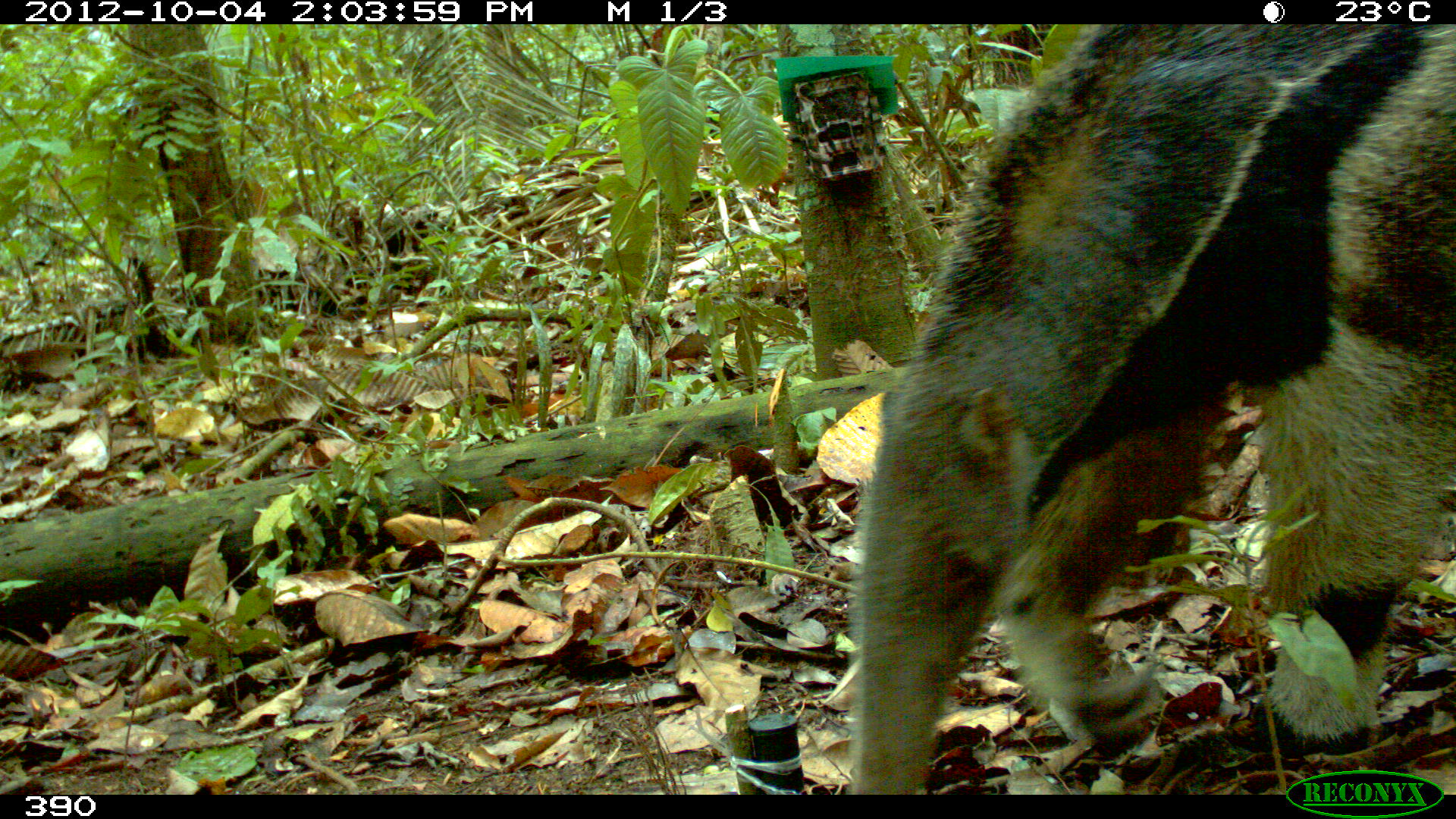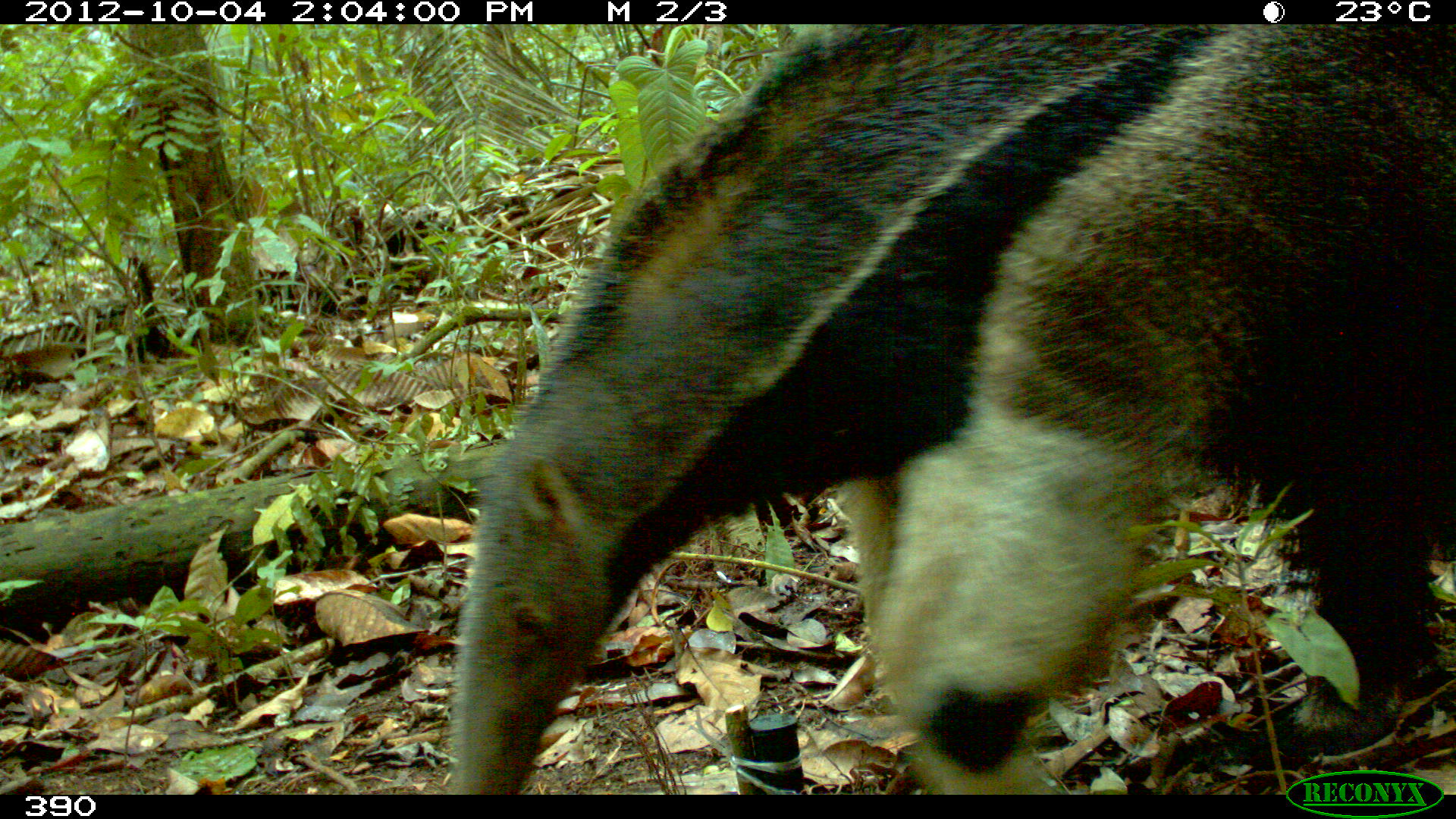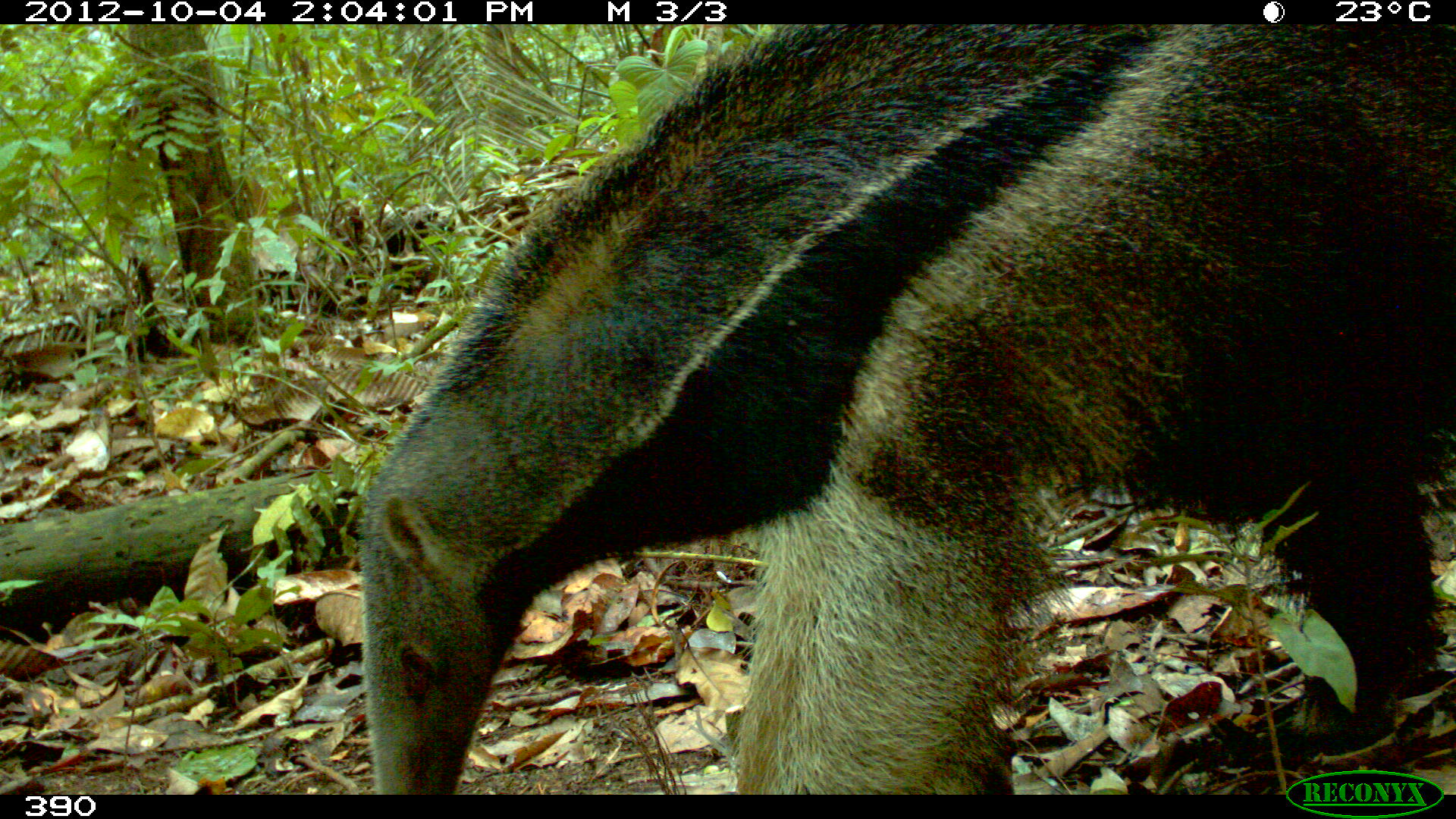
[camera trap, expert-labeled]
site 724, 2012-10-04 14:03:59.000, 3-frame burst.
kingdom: Animalia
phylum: Chordata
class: Mammalia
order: Pilosa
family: Myrmecophagidae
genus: Myrmecophaga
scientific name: Myrmecophaga tridactyla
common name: giant anteater